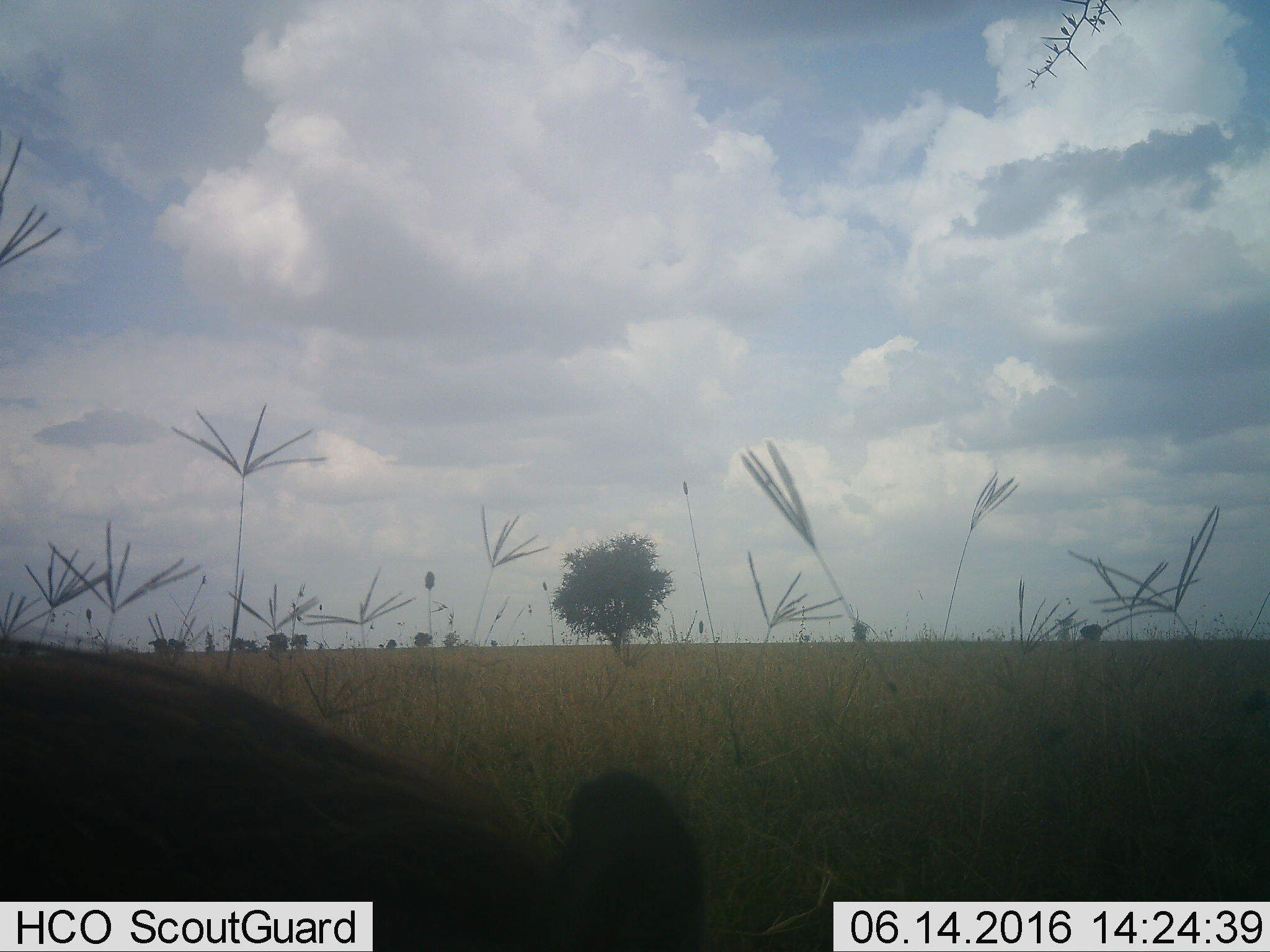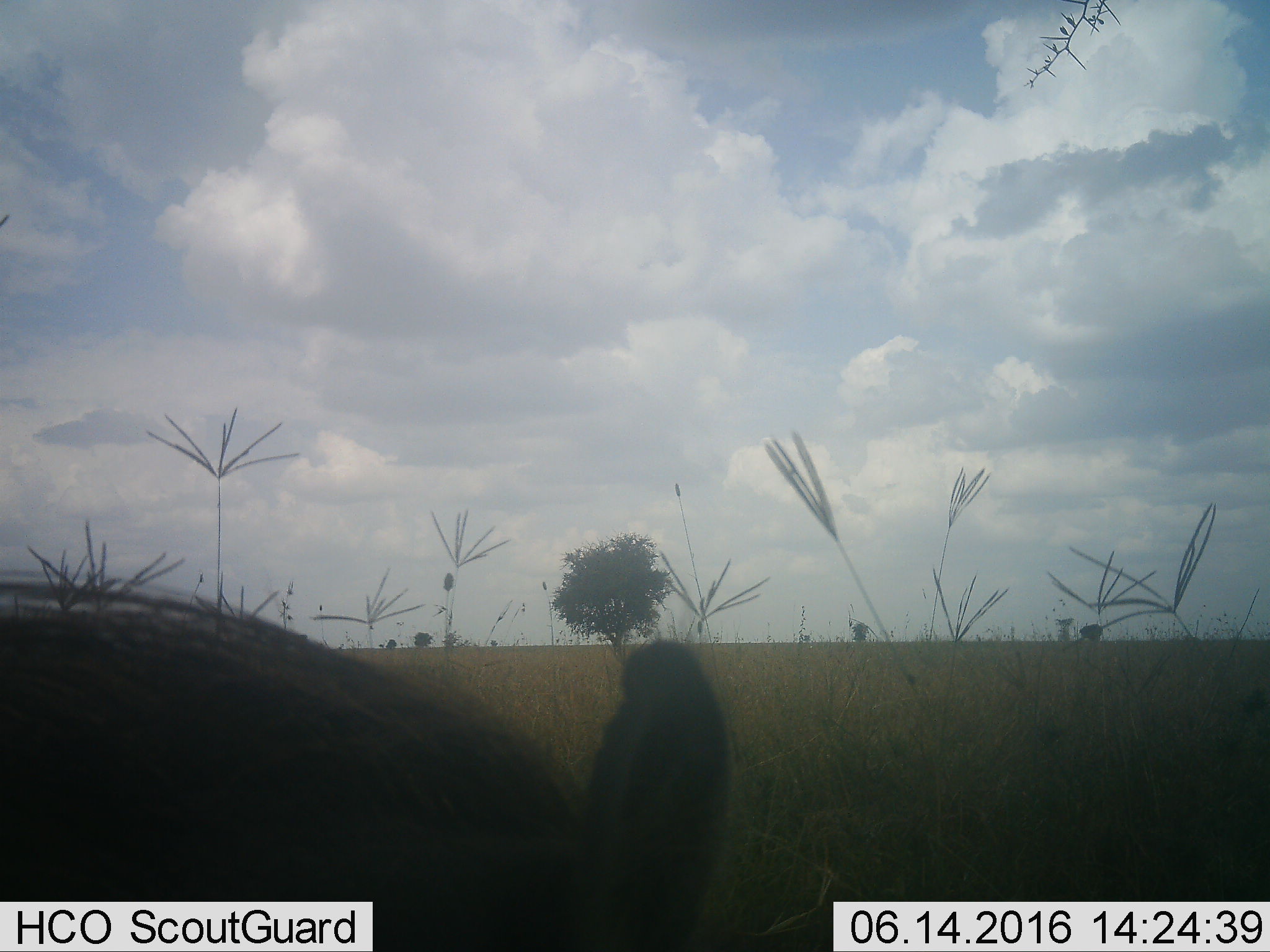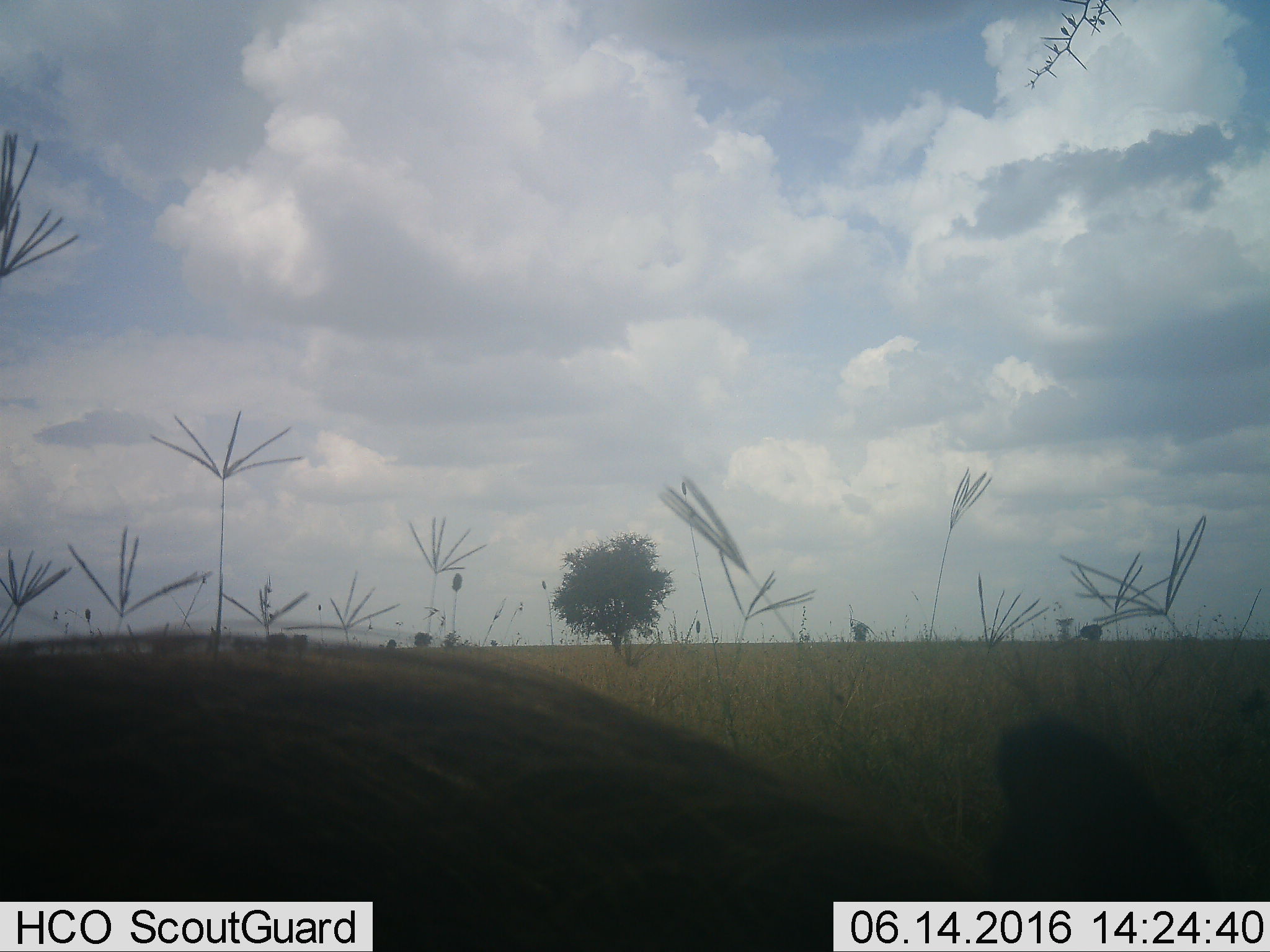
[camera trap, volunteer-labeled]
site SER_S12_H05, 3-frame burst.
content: unidentified animal